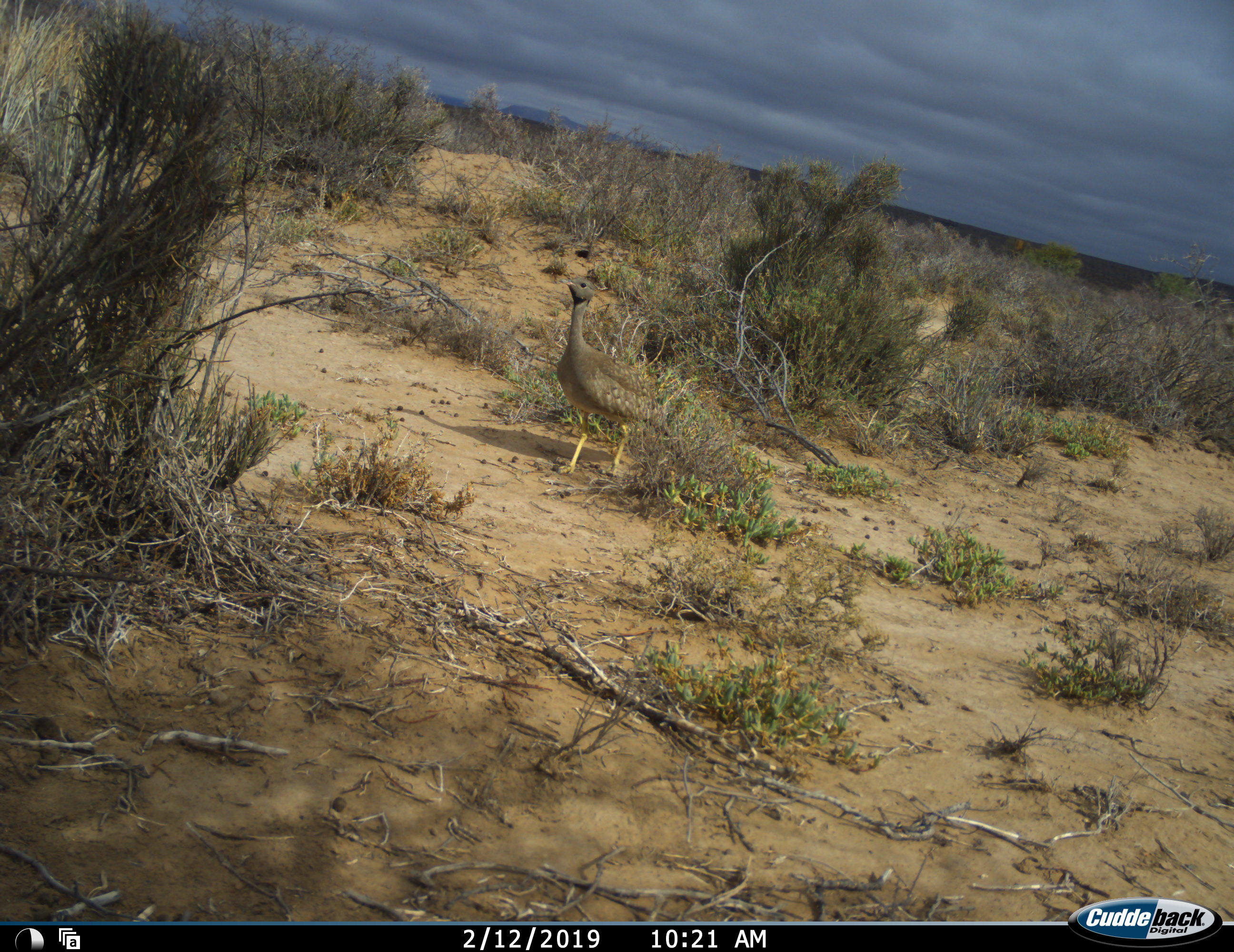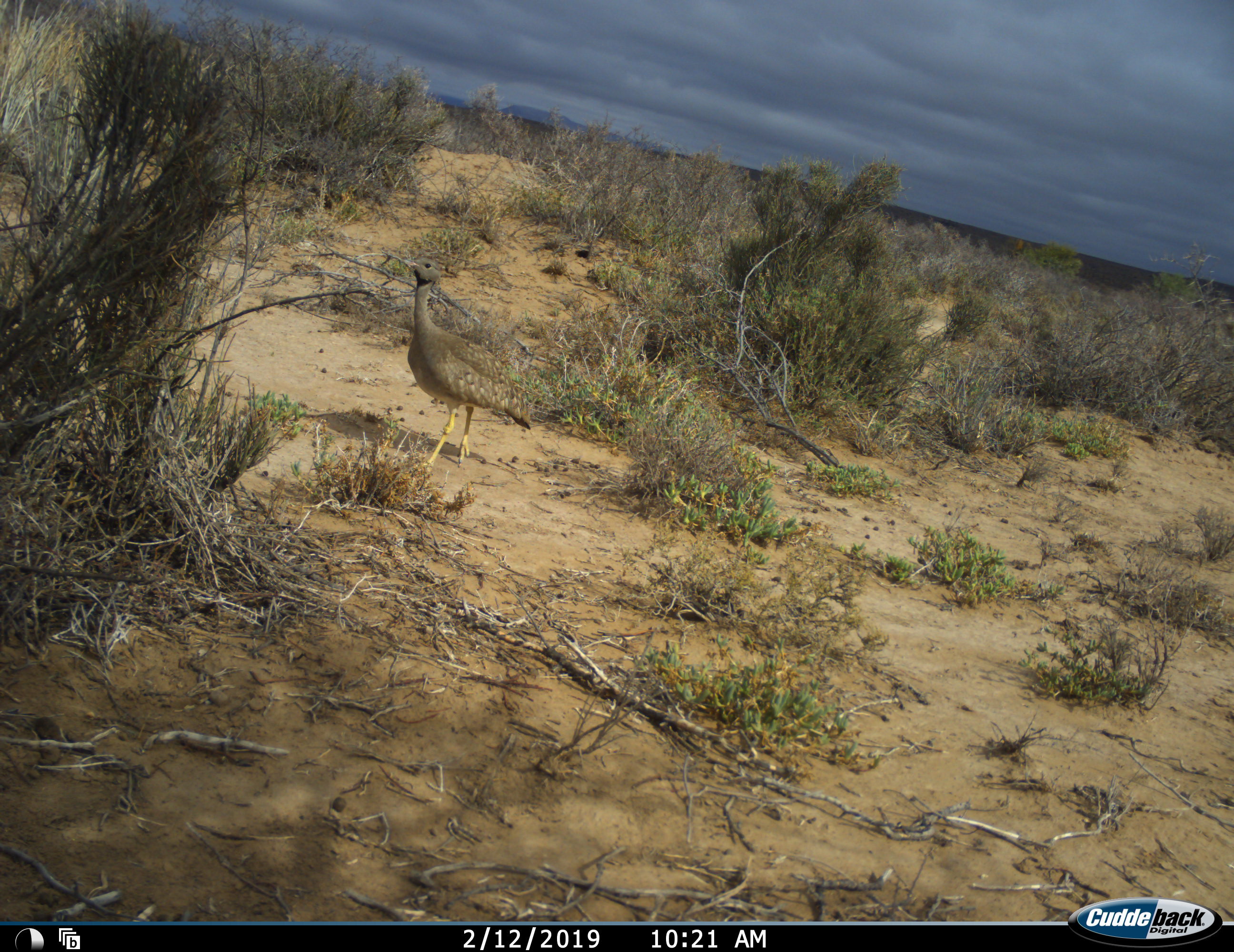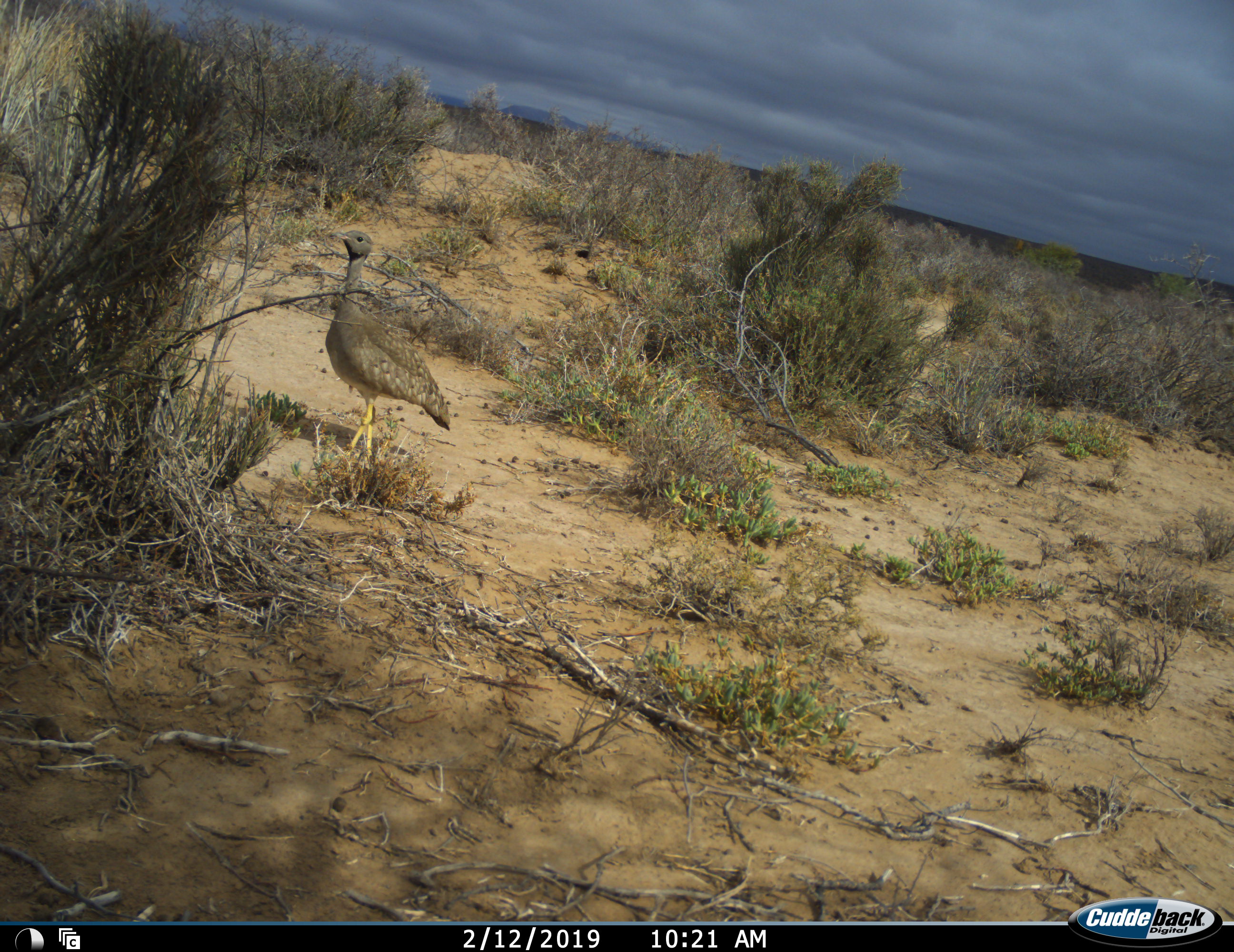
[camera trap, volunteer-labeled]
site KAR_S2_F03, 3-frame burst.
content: unidentified animal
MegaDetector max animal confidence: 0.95